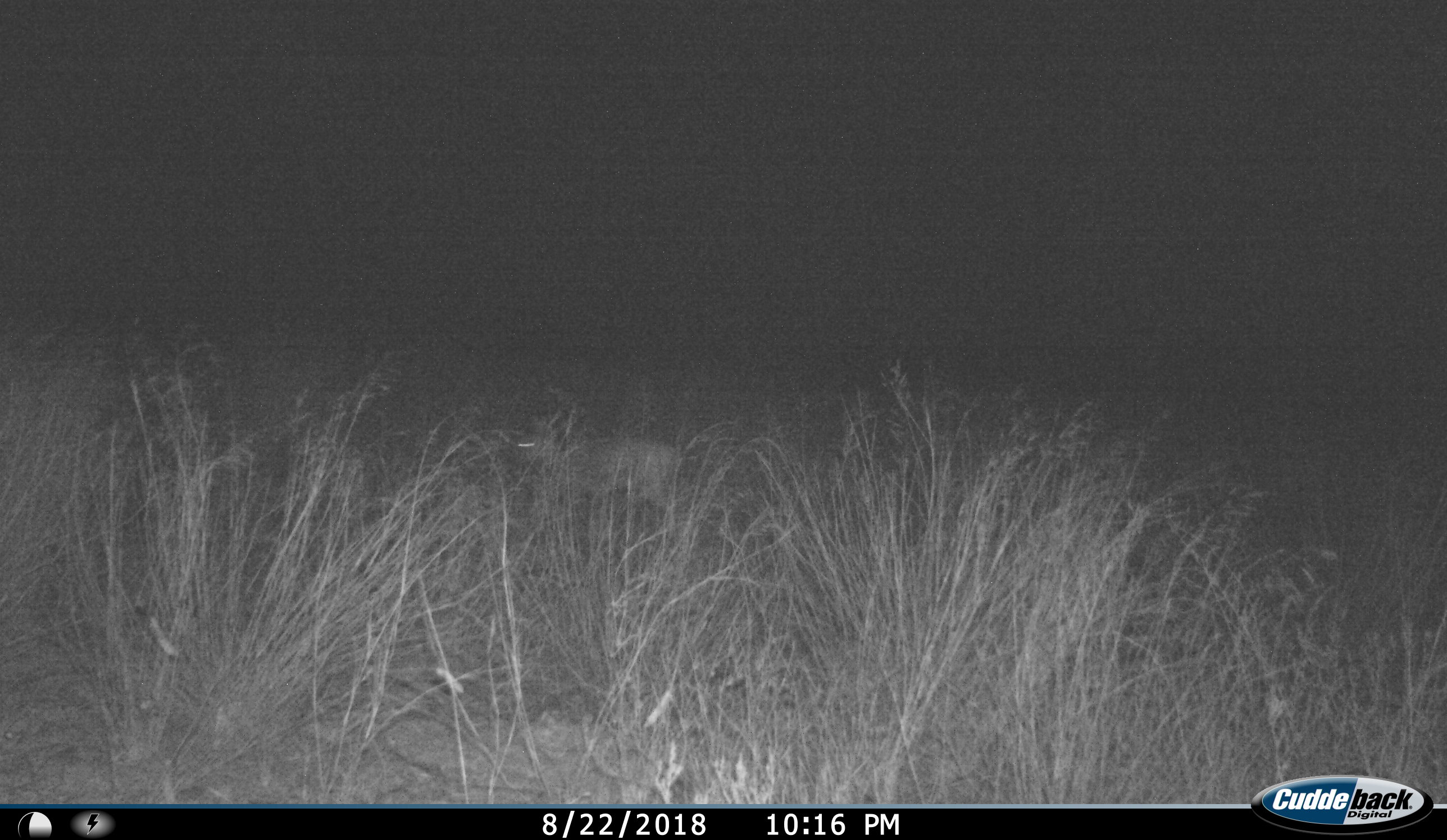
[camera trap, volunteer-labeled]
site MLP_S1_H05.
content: unidentified animal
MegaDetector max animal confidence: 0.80